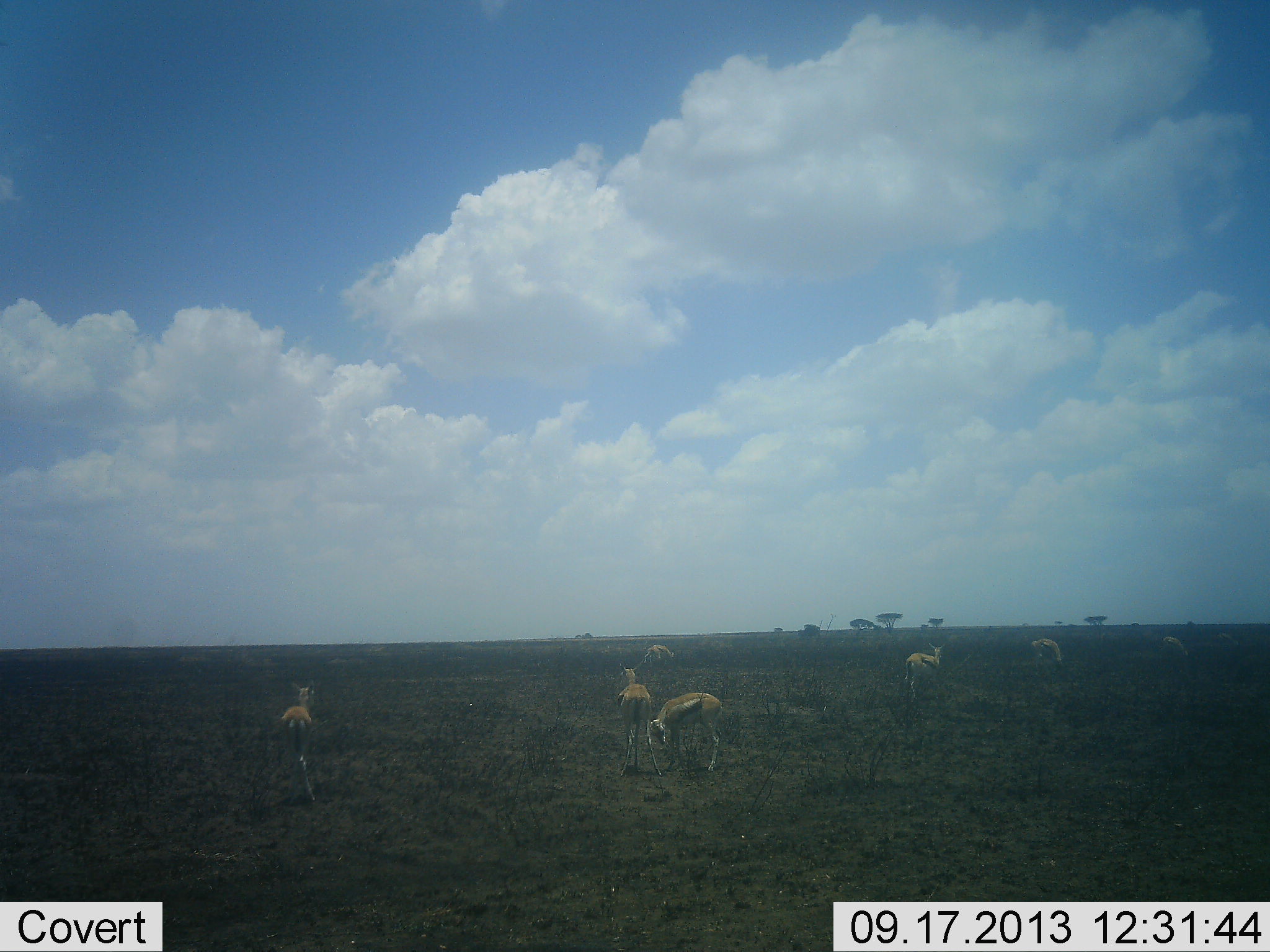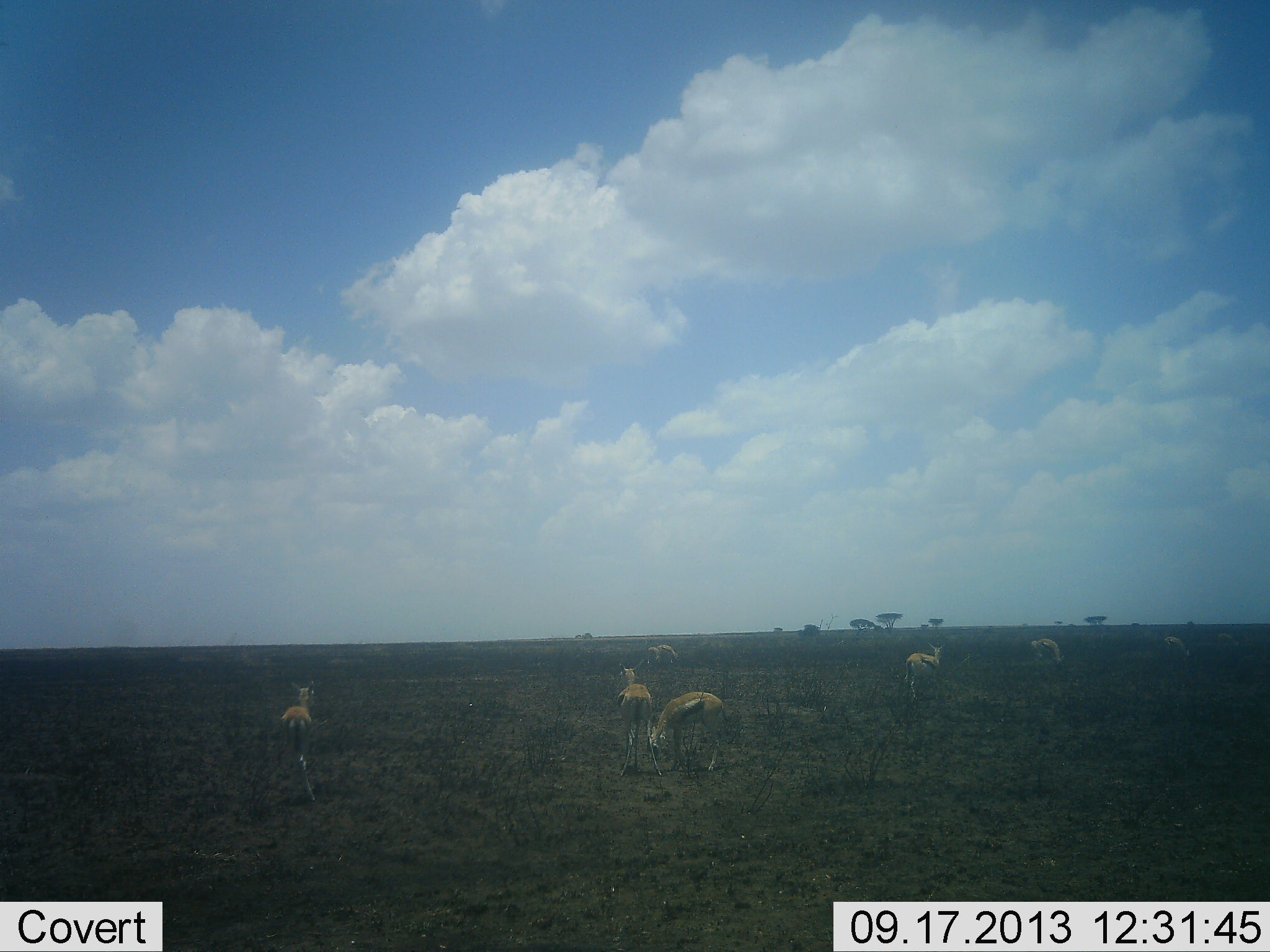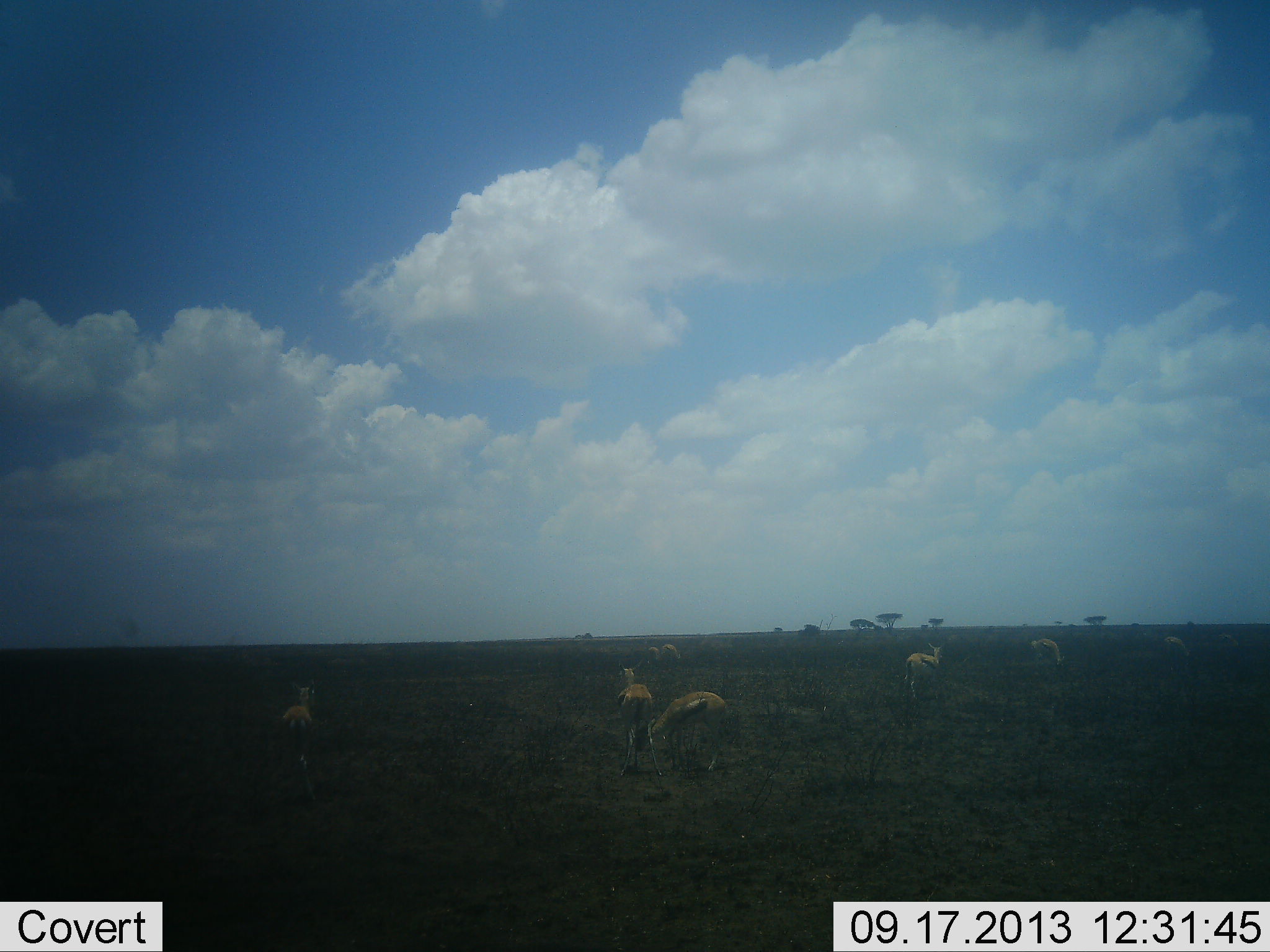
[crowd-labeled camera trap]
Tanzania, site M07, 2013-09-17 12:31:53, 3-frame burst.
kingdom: Animalia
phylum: Chordata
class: Mammalia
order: Artiodactyla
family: Bovidae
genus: Eudorcas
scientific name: Eudorcas thomsonii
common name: thomson's gazelle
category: gazellethomsons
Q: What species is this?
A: Gazellethomsons (thomson's gazelle) (Eudorcas thomsonii).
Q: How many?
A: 7.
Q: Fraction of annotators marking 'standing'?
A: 90%.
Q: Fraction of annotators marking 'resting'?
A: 0%.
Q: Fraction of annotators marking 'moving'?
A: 24%.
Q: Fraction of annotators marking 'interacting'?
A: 0%.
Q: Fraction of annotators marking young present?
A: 0%.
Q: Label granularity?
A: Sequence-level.